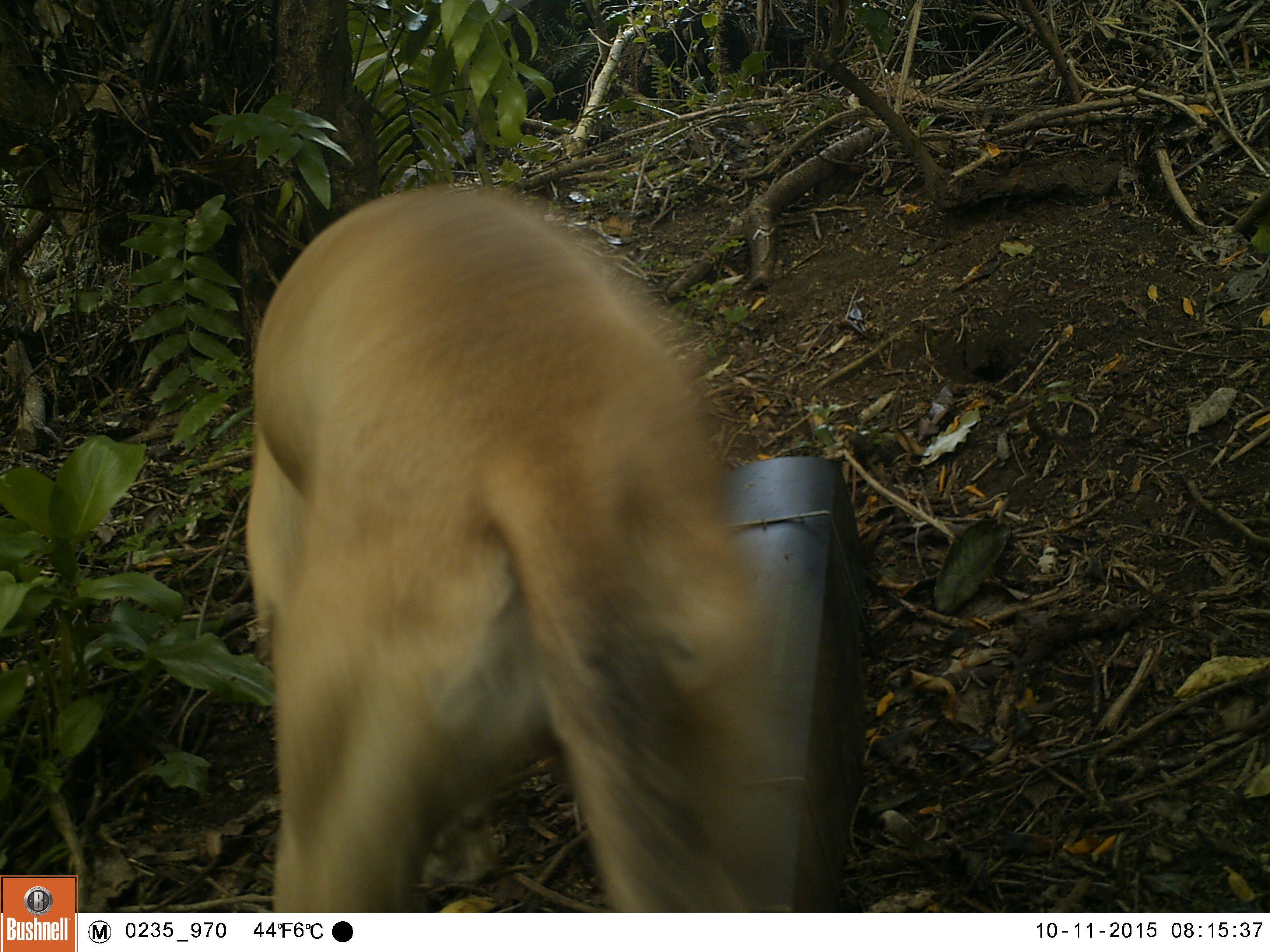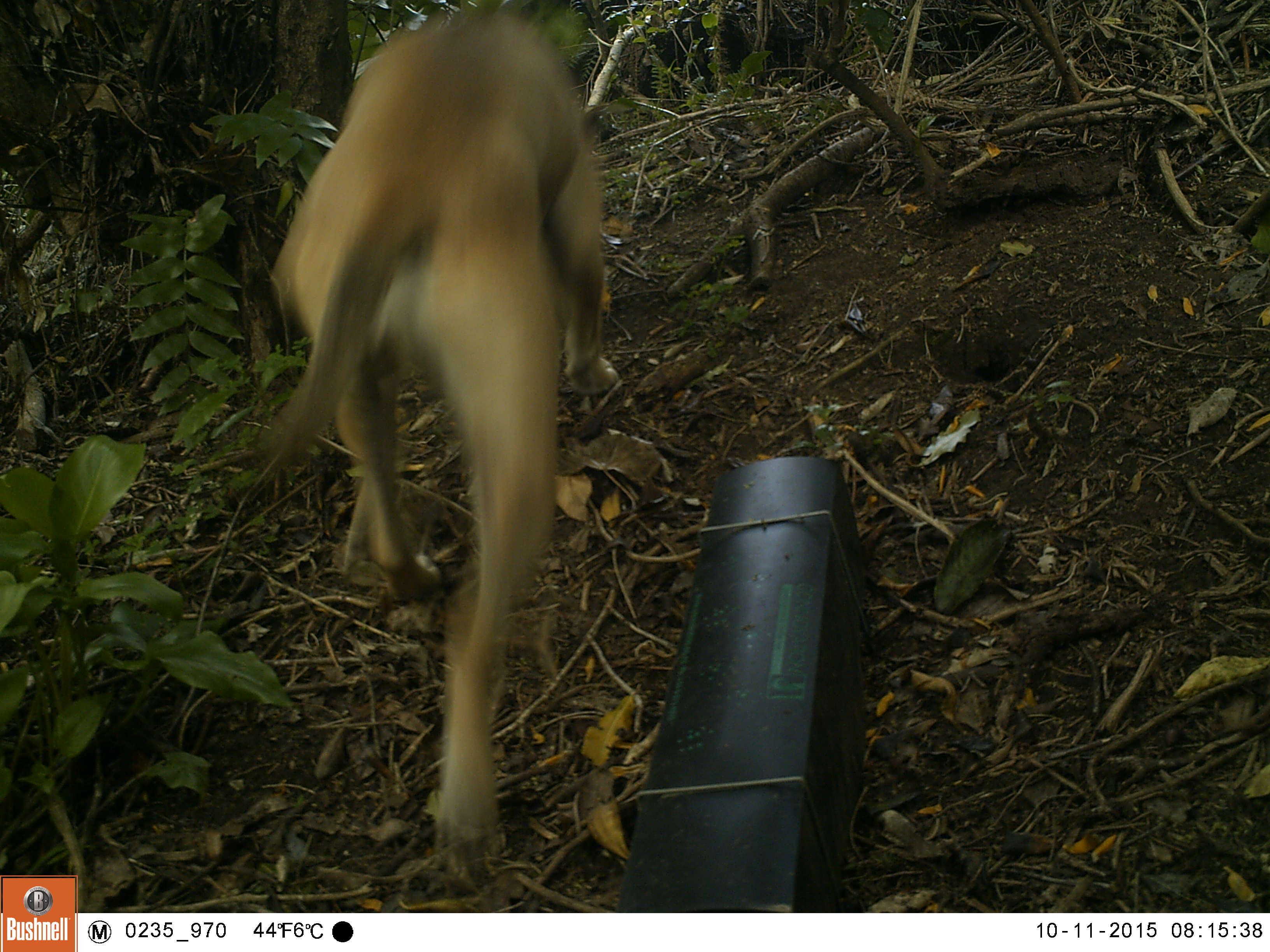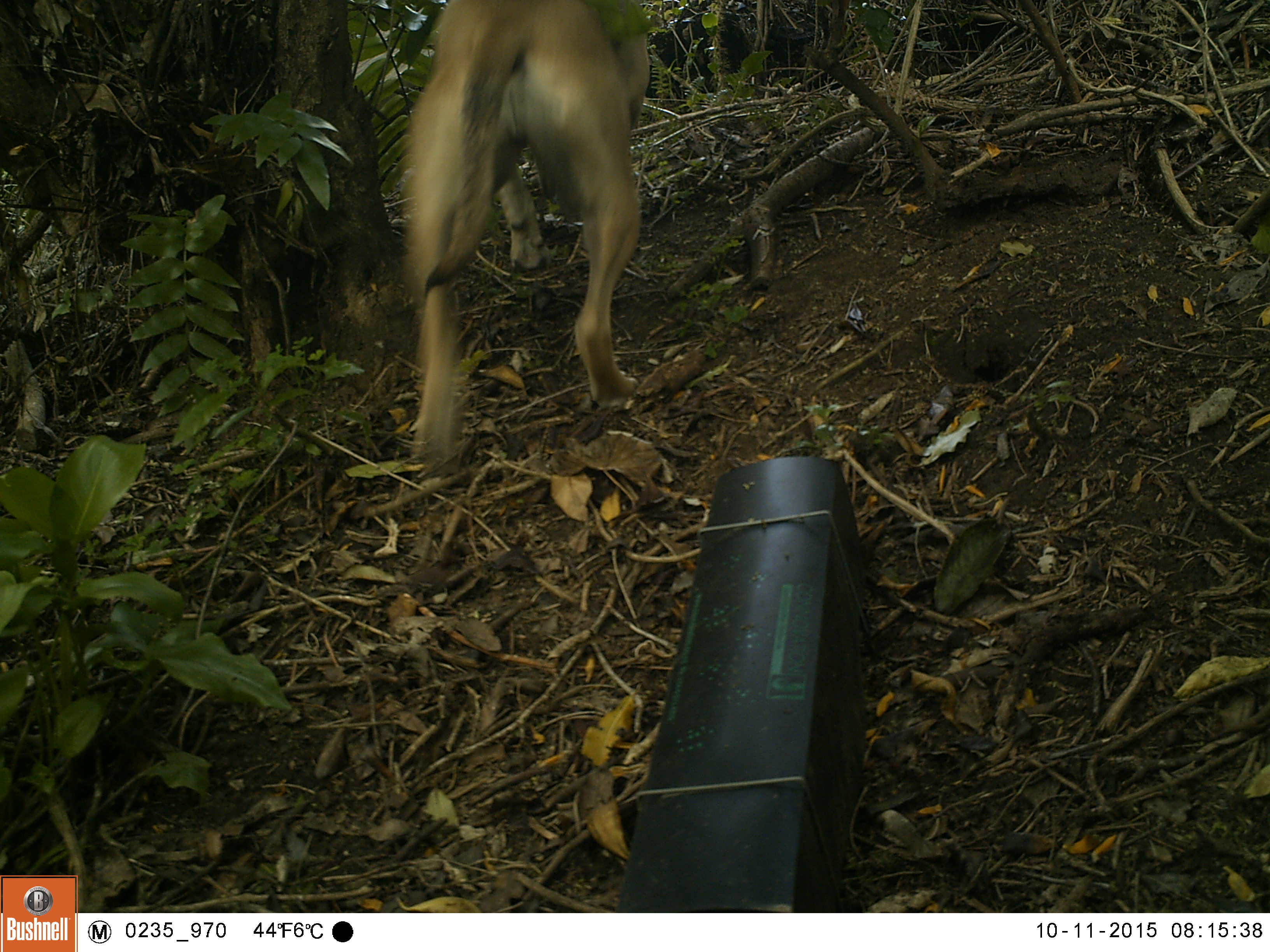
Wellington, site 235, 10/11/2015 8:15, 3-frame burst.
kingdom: Animalia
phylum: Chordata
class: Mammalia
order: Carnivora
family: Canidae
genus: Canis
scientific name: Canis familiaris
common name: dog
Dog (Canis familiaris).